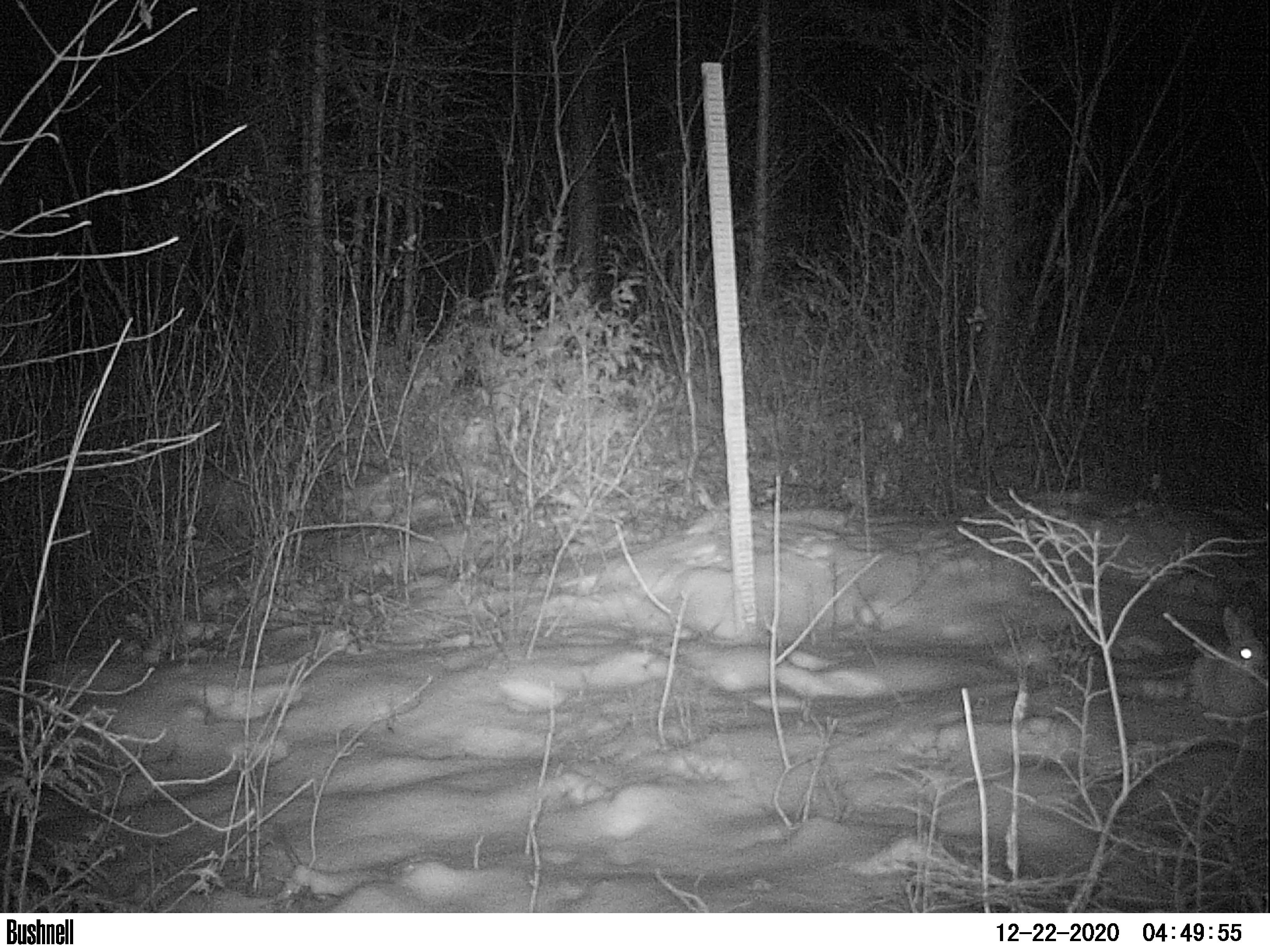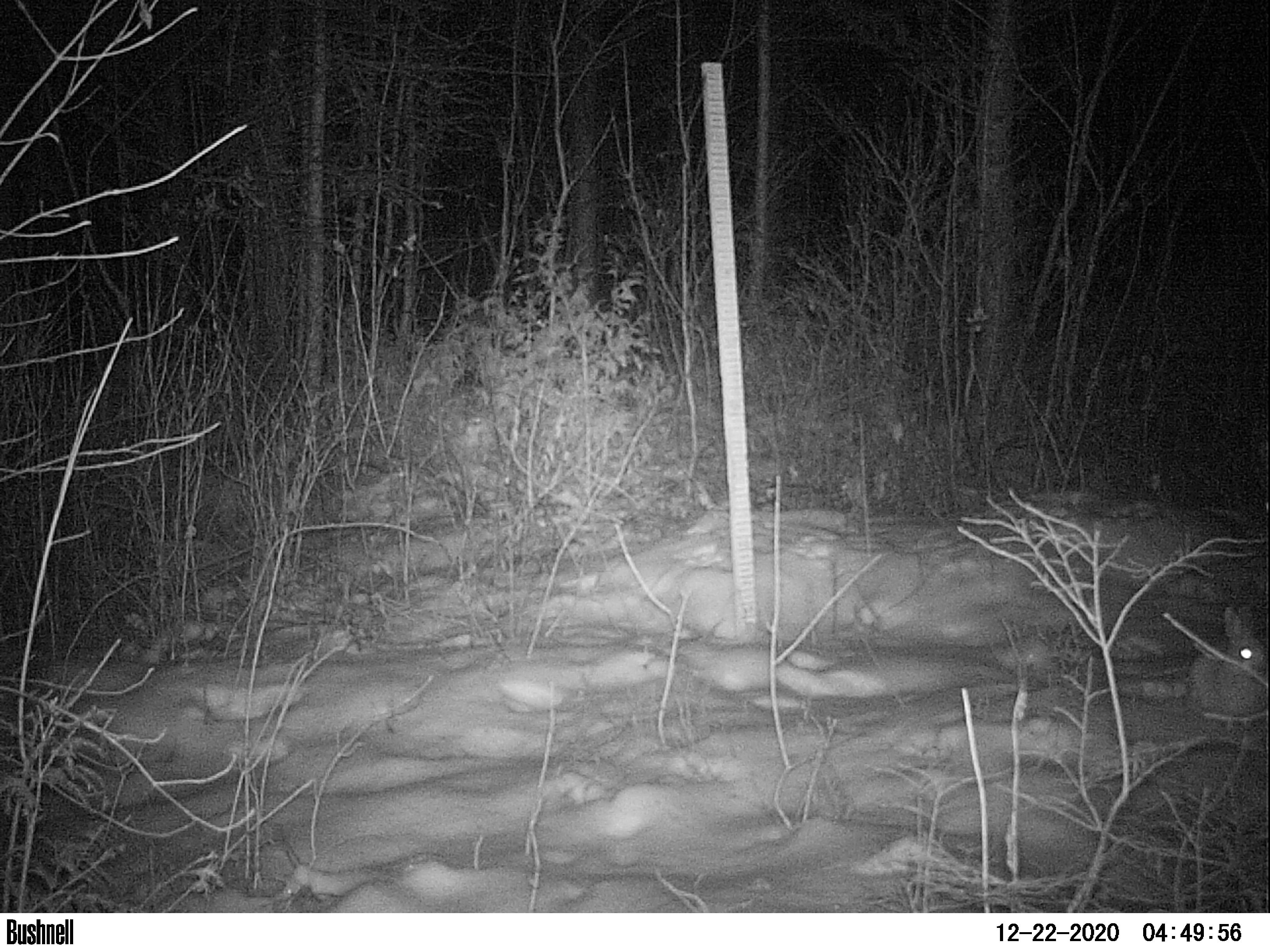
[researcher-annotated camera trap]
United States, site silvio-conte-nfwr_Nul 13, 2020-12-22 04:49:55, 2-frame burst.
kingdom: Animalia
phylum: Chordata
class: Mammalia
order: Lagomorpha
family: Leporidae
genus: Lepus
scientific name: Lepus americanus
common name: snowshoe hare